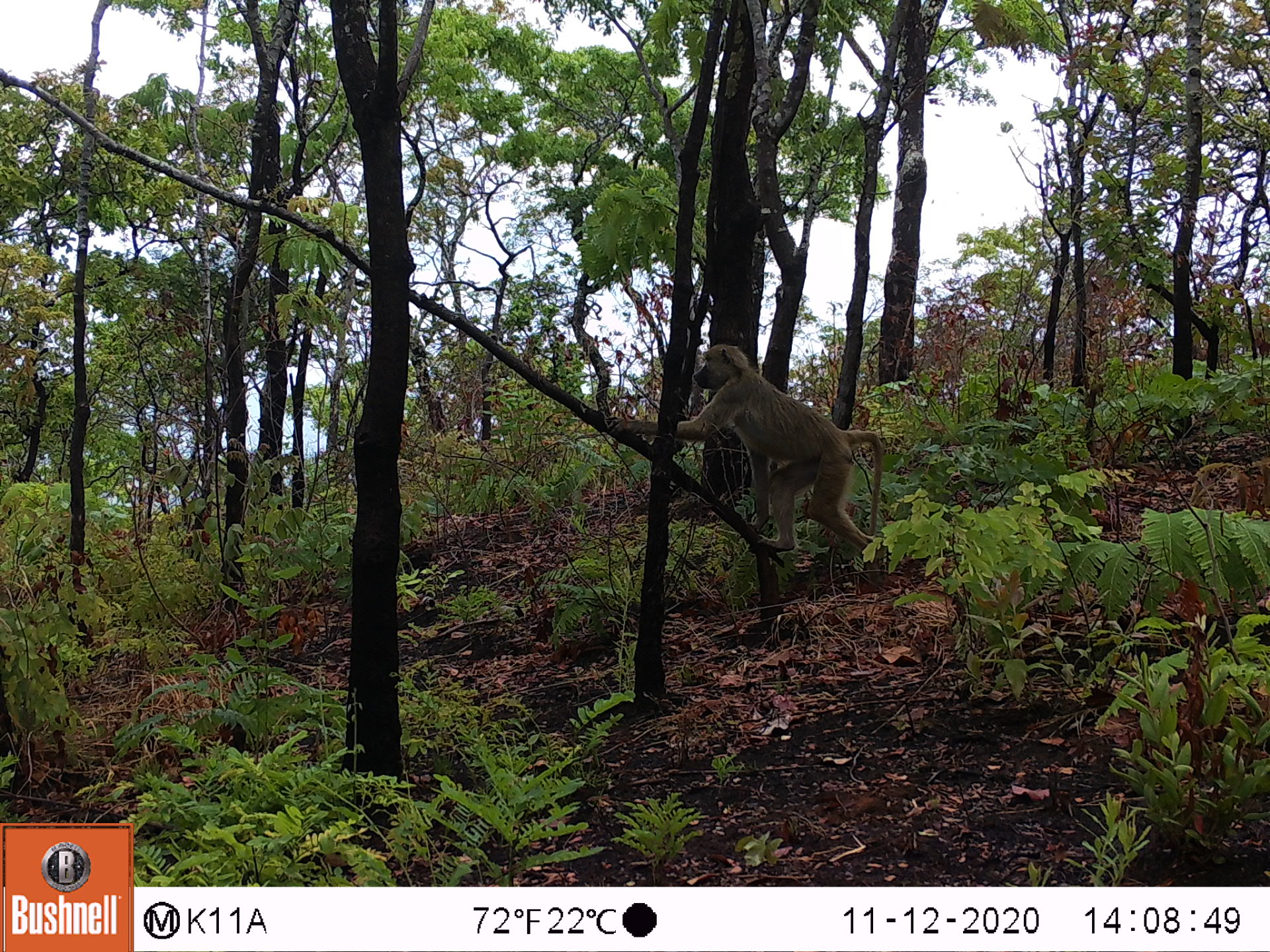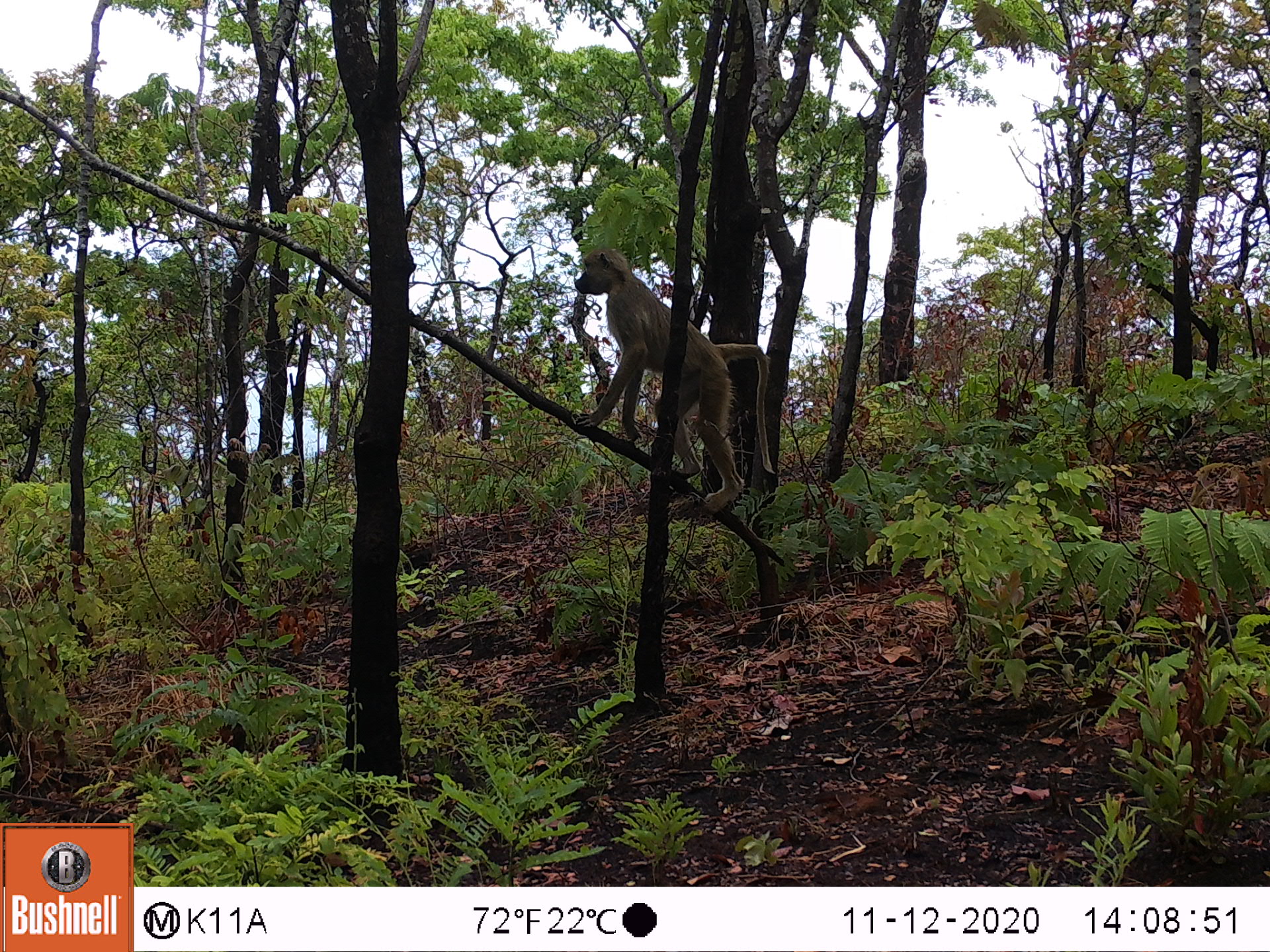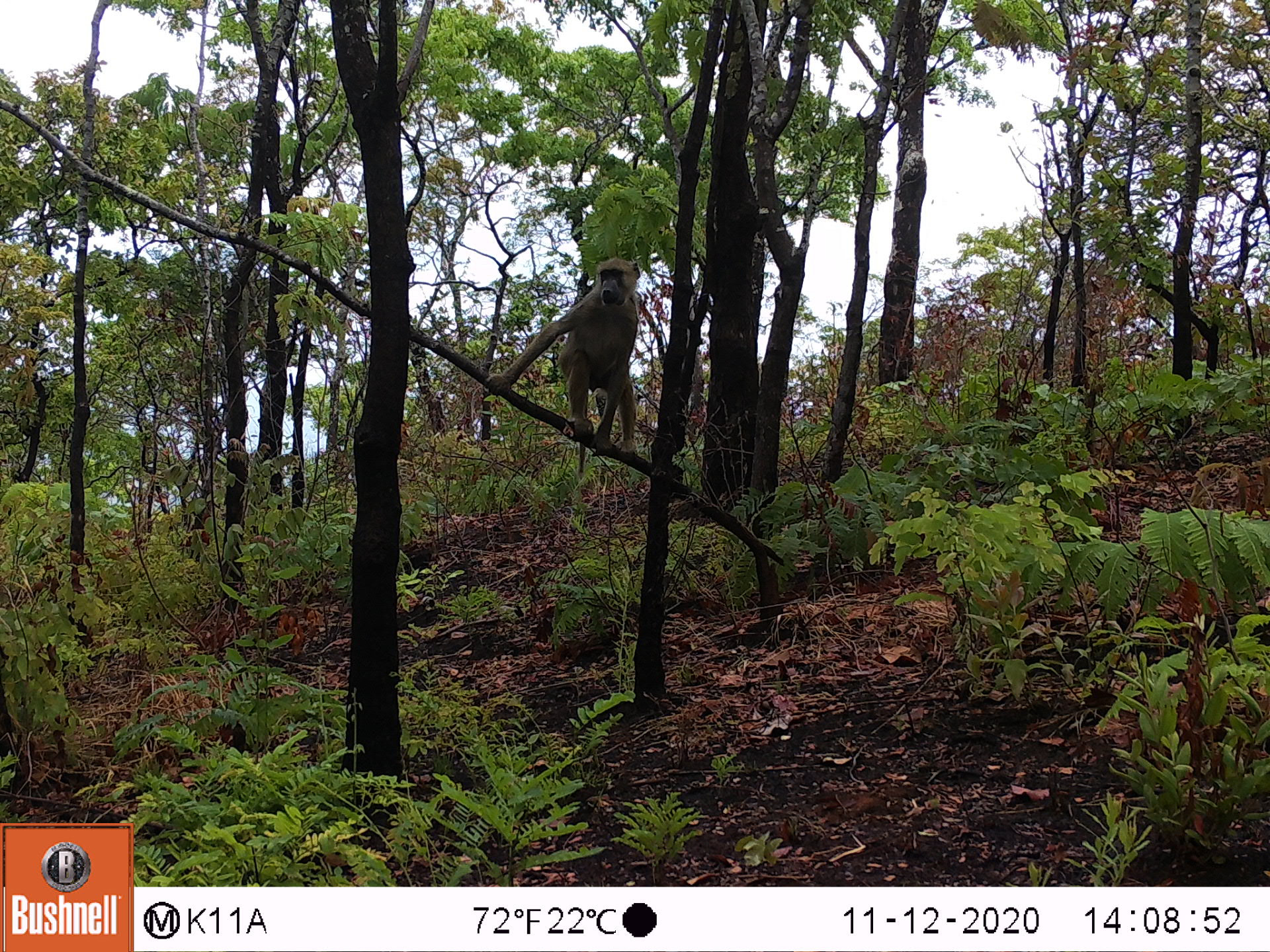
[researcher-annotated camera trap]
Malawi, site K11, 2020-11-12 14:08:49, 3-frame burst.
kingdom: Animalia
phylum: Chordata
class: Mammalia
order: Primates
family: Cercopithecidae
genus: Papio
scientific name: Papio cynocephalus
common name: yellow baboon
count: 1